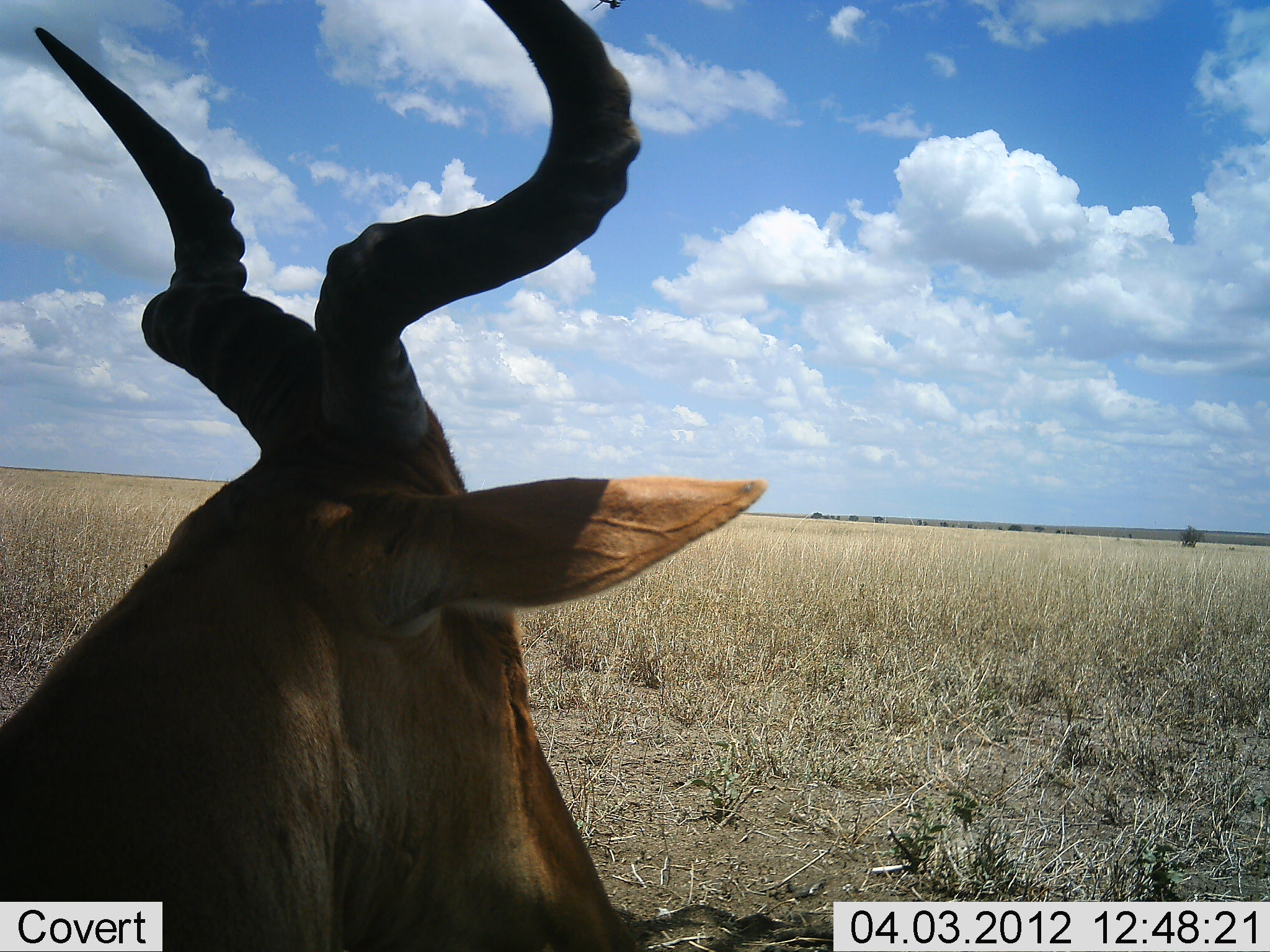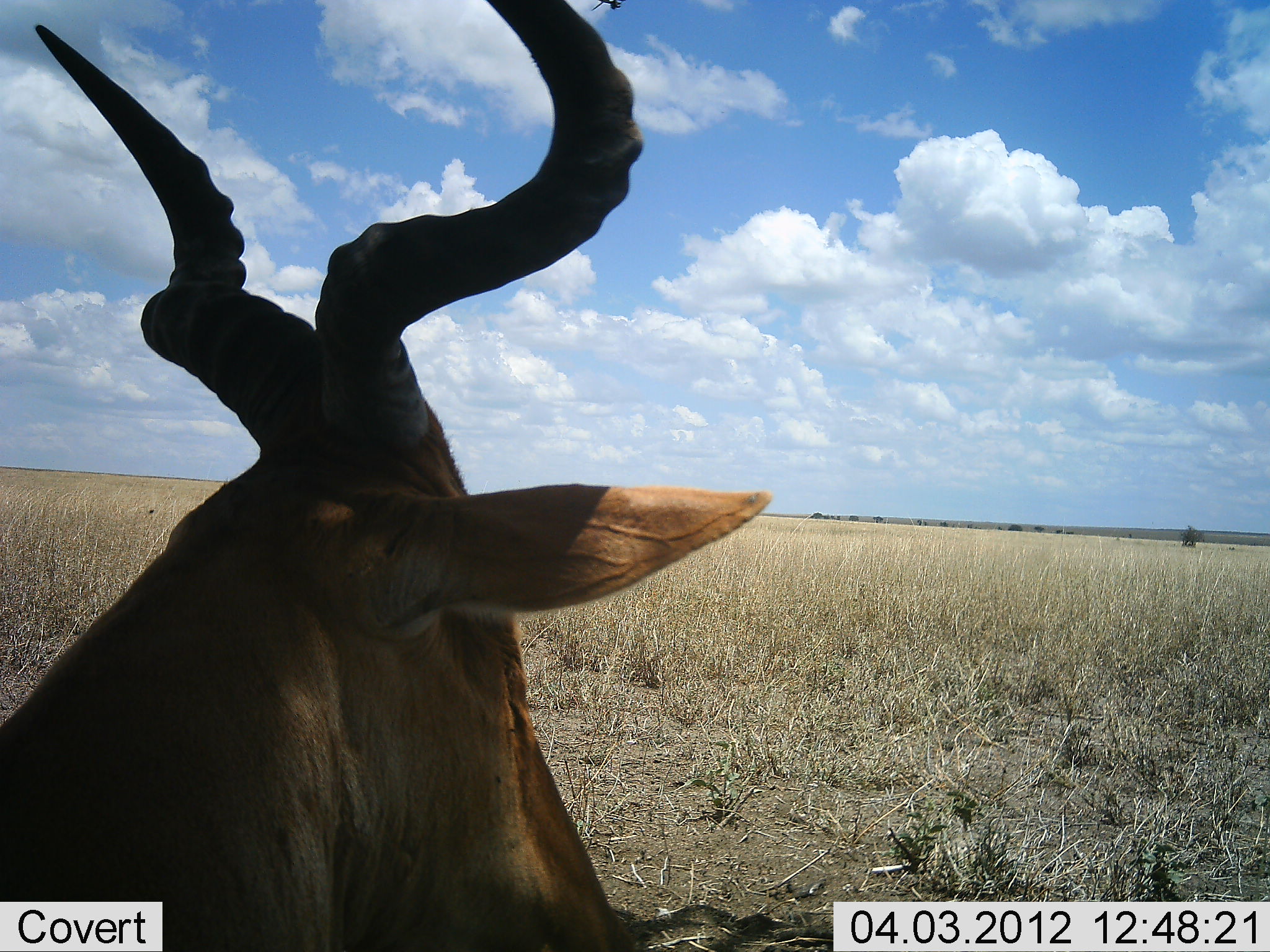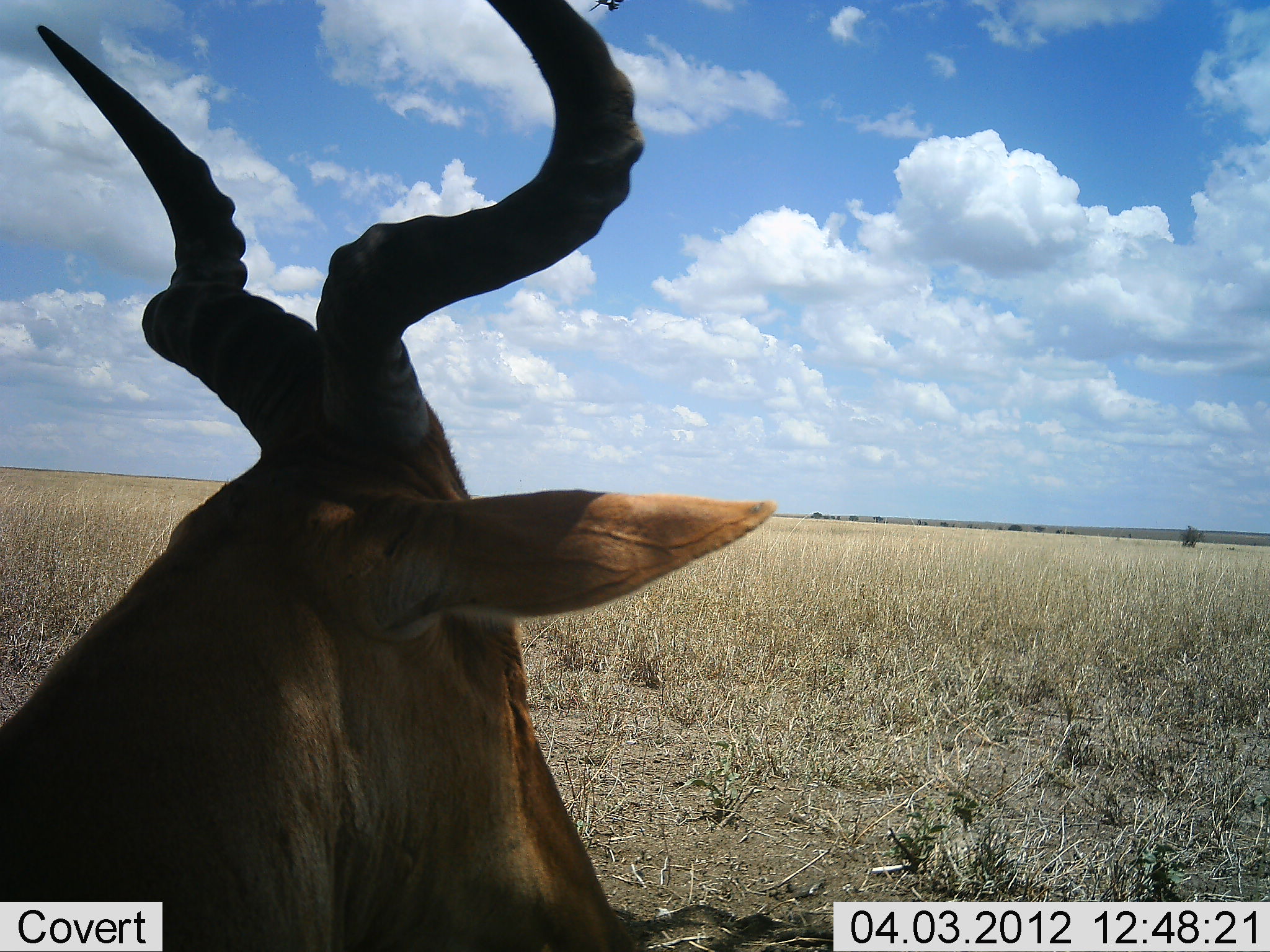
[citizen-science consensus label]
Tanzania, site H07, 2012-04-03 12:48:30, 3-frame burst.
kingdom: Animalia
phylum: Chordata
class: Mammalia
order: Artiodactyla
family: Bovidae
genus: Alcelaphus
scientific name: Alcelaphus buselaphus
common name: hartebeest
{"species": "hartebeest (Alcelaphus buselaphus)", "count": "1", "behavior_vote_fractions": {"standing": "40%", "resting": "60%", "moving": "0%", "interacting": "0%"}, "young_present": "0%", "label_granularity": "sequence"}